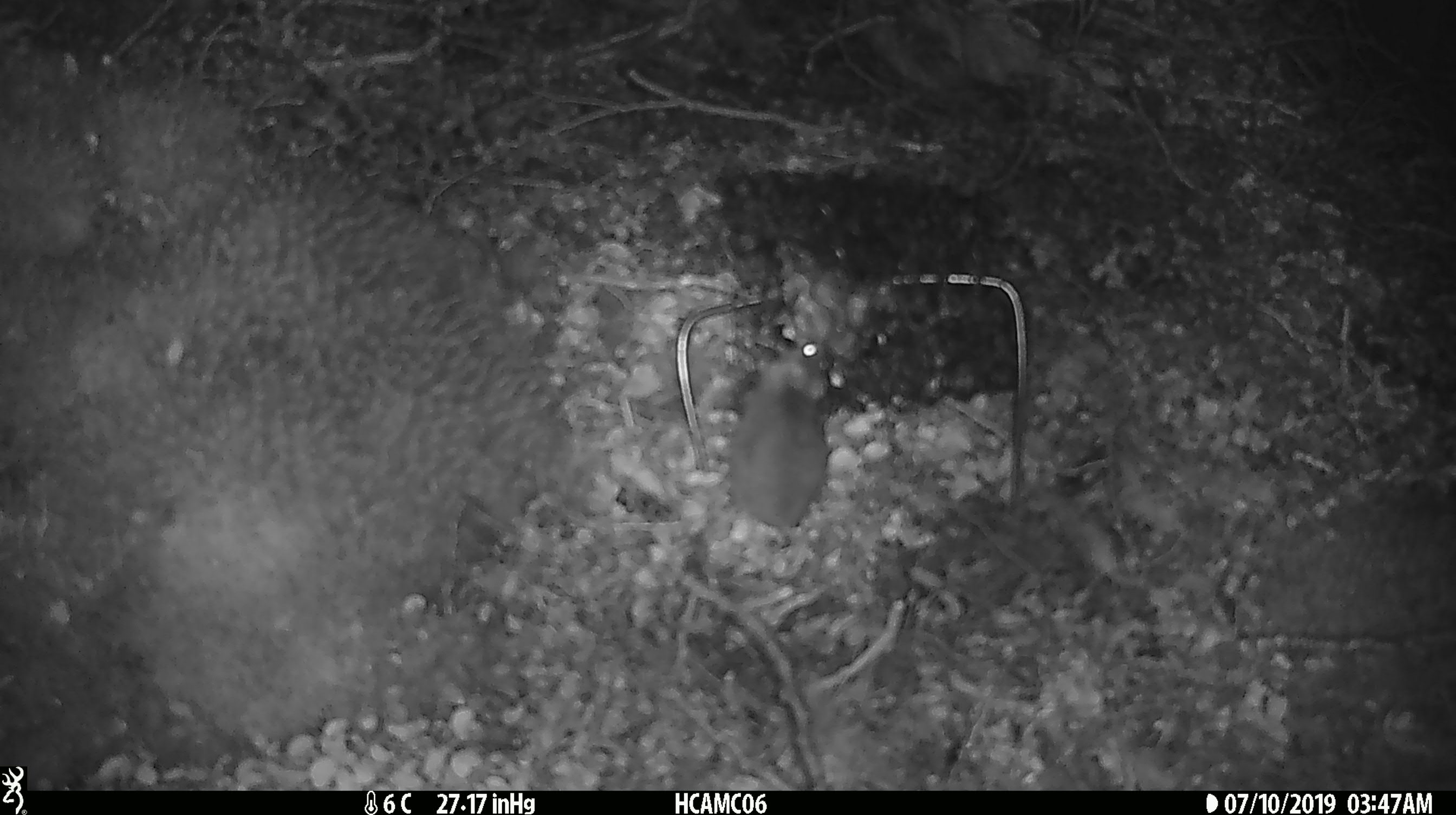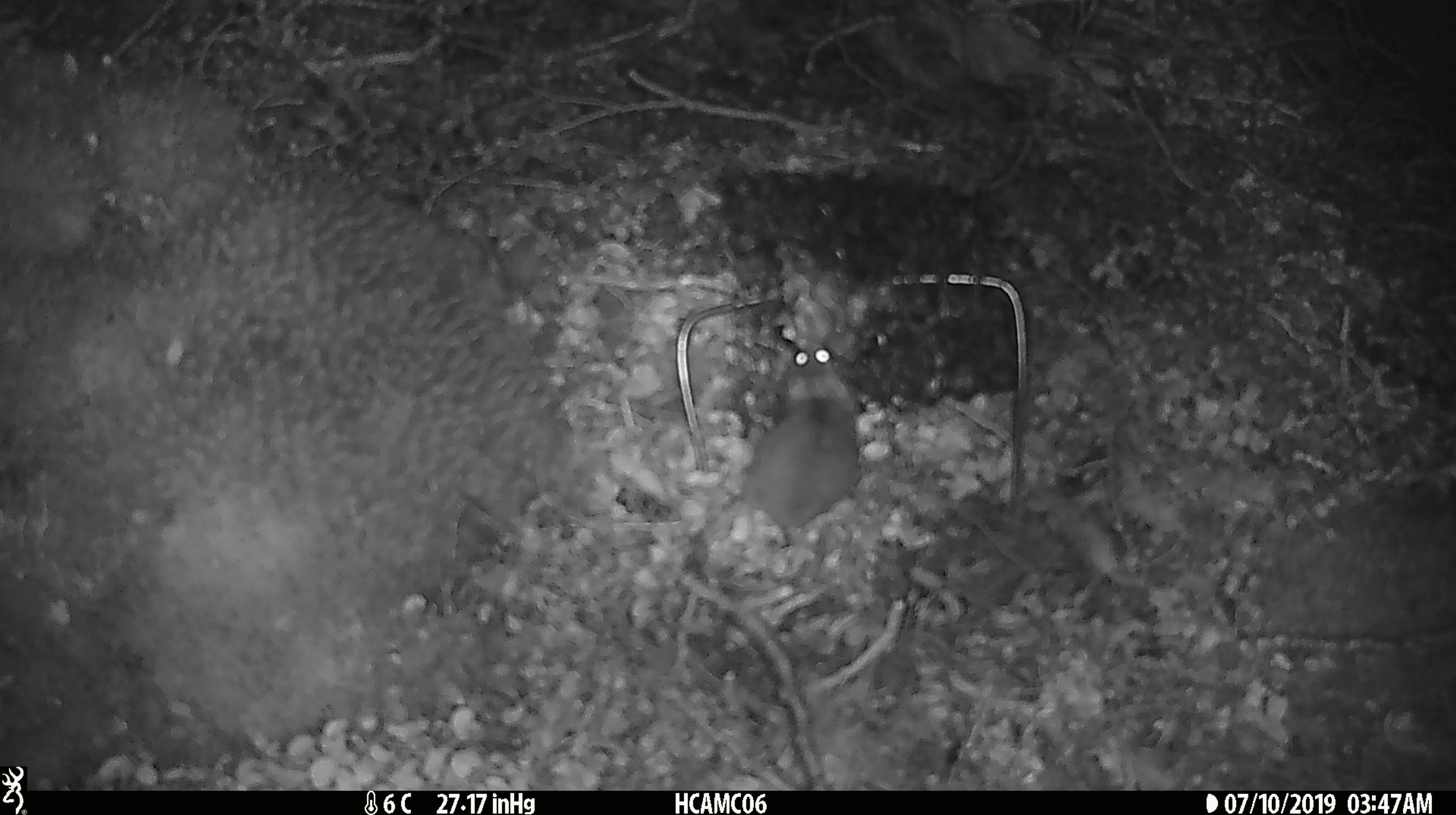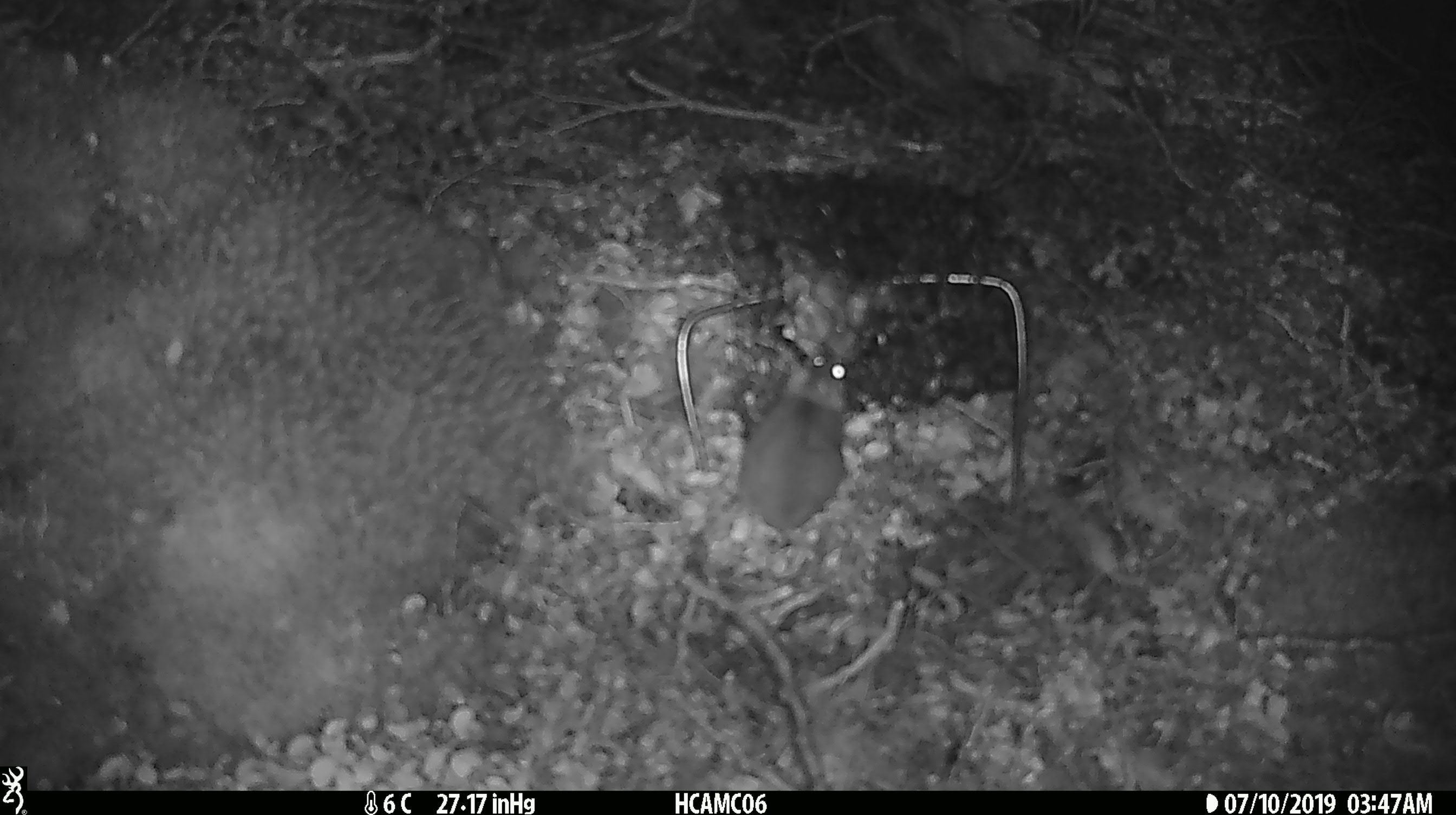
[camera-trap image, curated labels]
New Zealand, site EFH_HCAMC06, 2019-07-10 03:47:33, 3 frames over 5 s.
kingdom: Animalia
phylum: Chordata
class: Mammalia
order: Rodentia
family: Muridae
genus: Mus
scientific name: Mus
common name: mouse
Mouse (Mus).